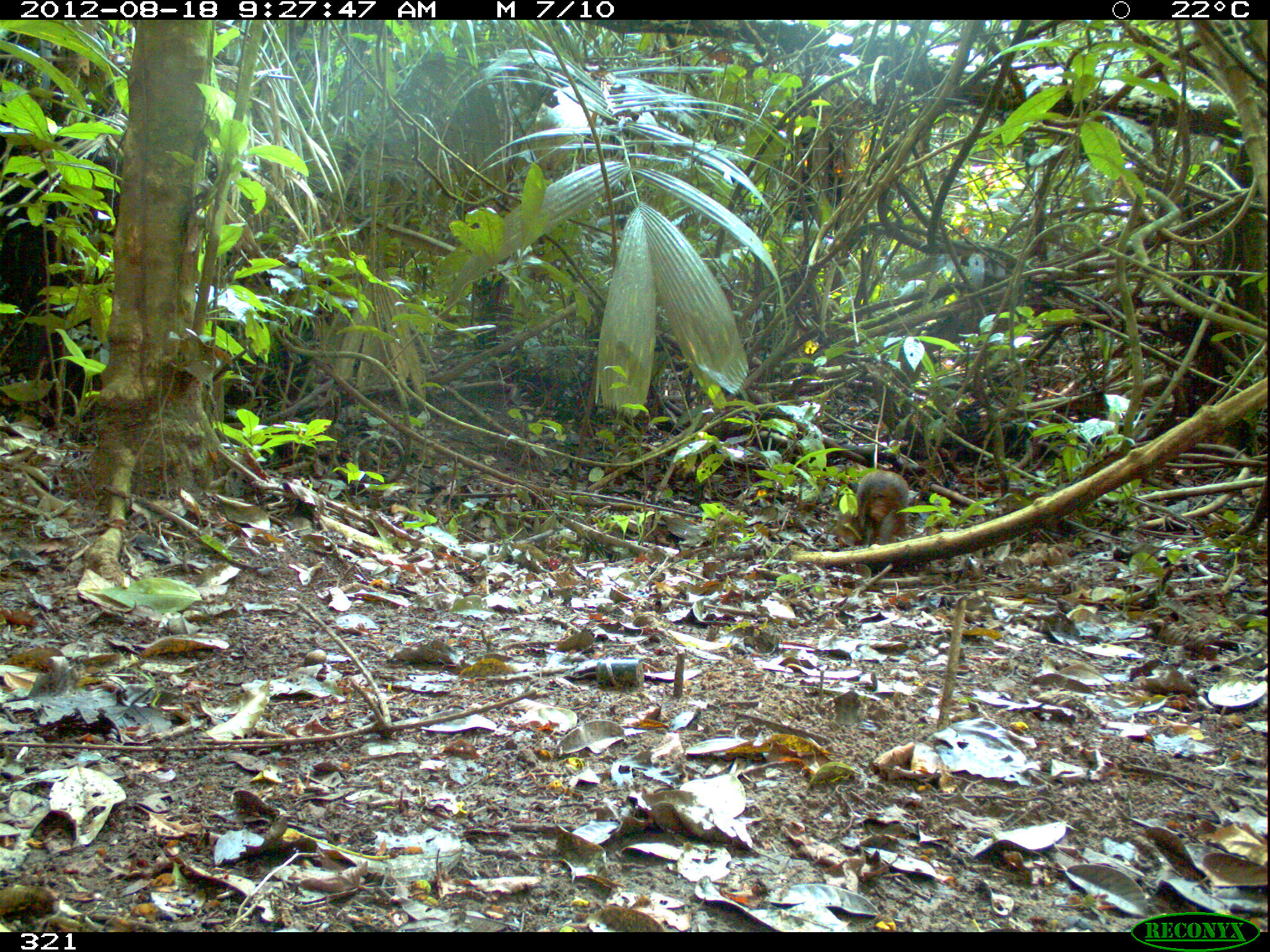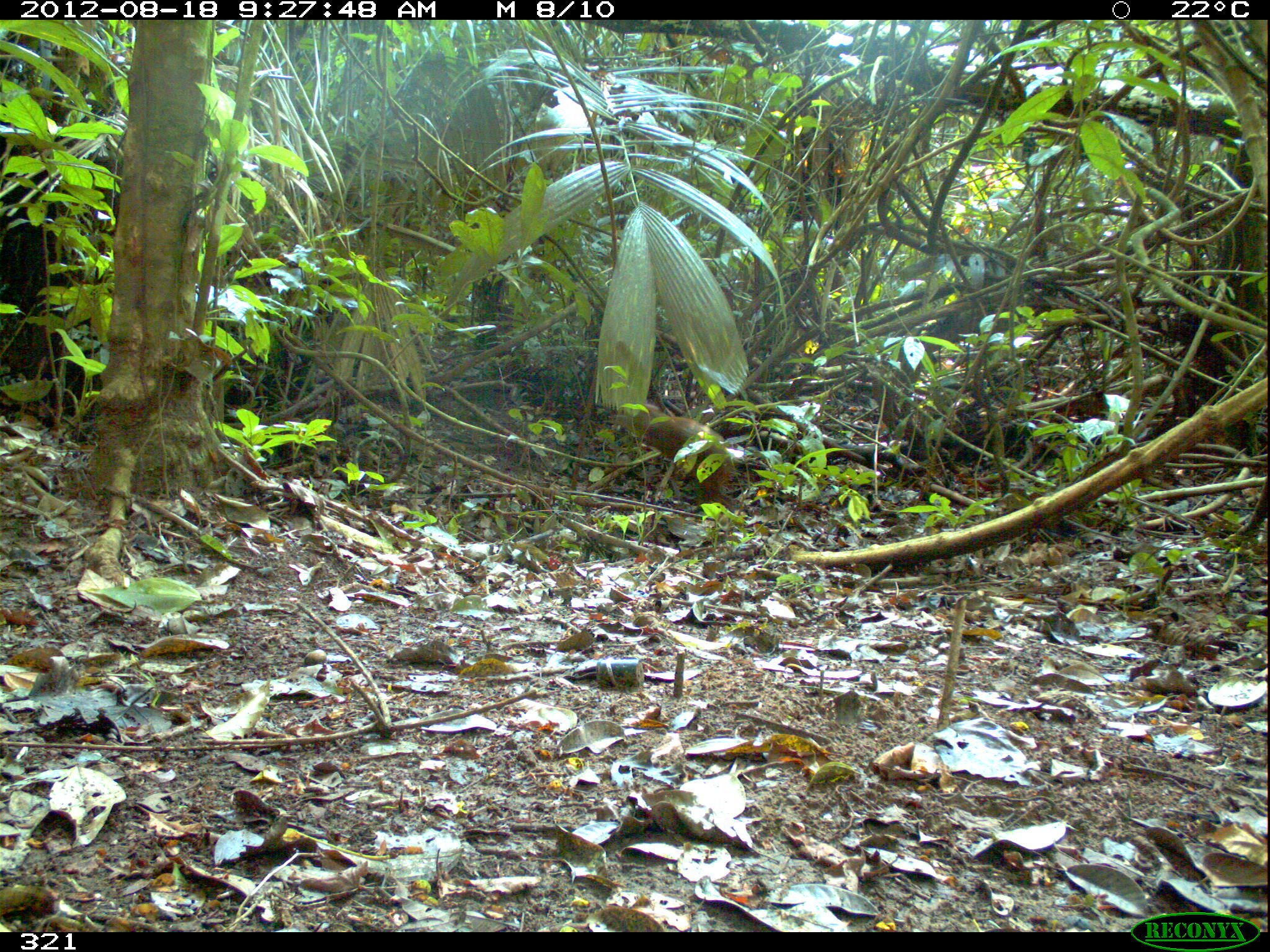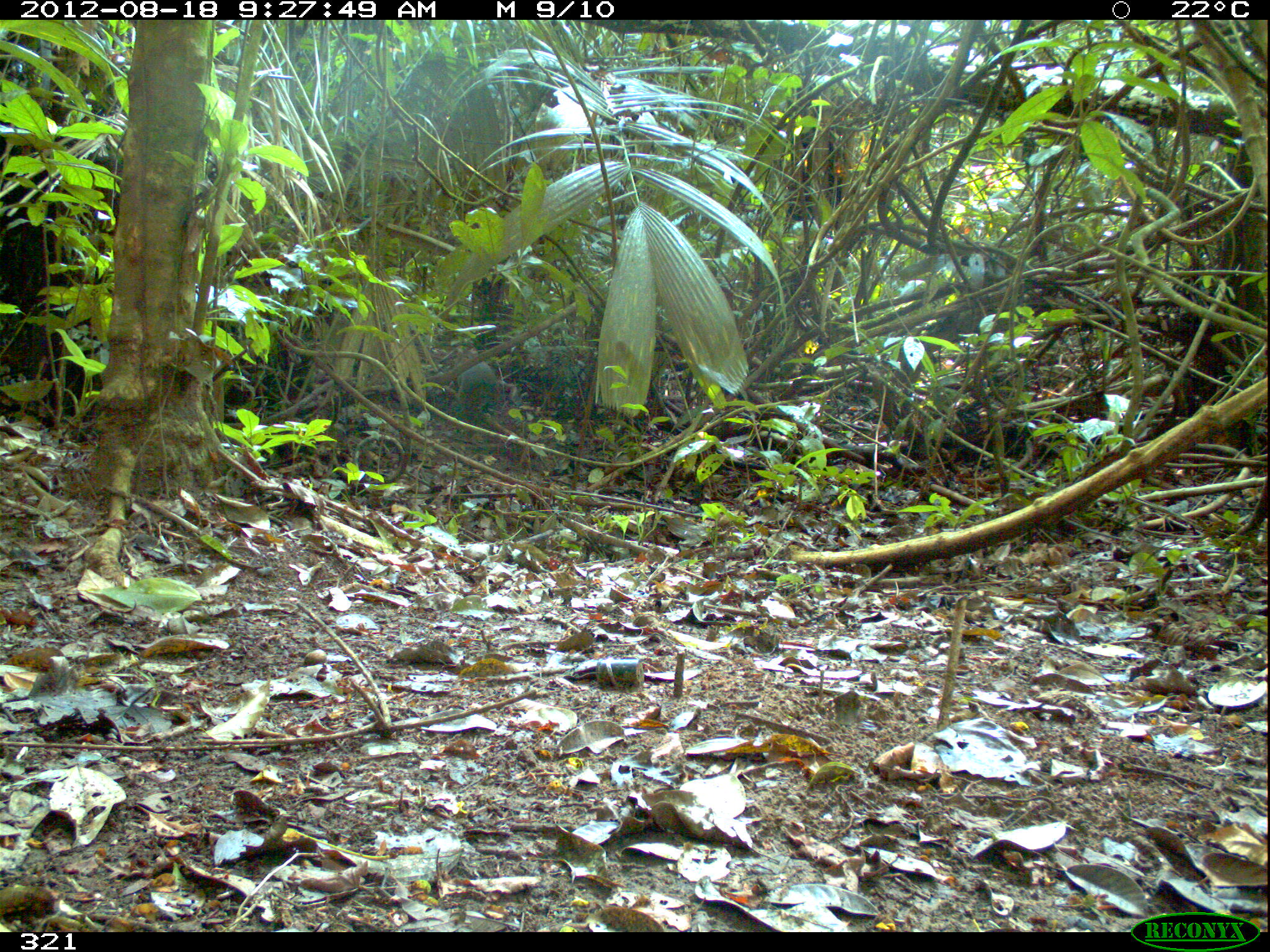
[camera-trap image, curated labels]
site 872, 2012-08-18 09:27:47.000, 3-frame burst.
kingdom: Animalia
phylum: Chordata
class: Mammalia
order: Rodentia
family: Dasyproctidae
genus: Dasyprocta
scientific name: Dasyprocta punctata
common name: central american agouti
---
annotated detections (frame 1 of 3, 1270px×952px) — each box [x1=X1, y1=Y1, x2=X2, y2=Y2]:
dasyprocta punctata: [x1=855, y1=470, x2=909, y2=548]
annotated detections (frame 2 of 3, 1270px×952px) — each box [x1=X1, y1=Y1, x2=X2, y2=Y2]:
dasyprocta punctata: [x1=615, y1=403, x2=735, y2=504]